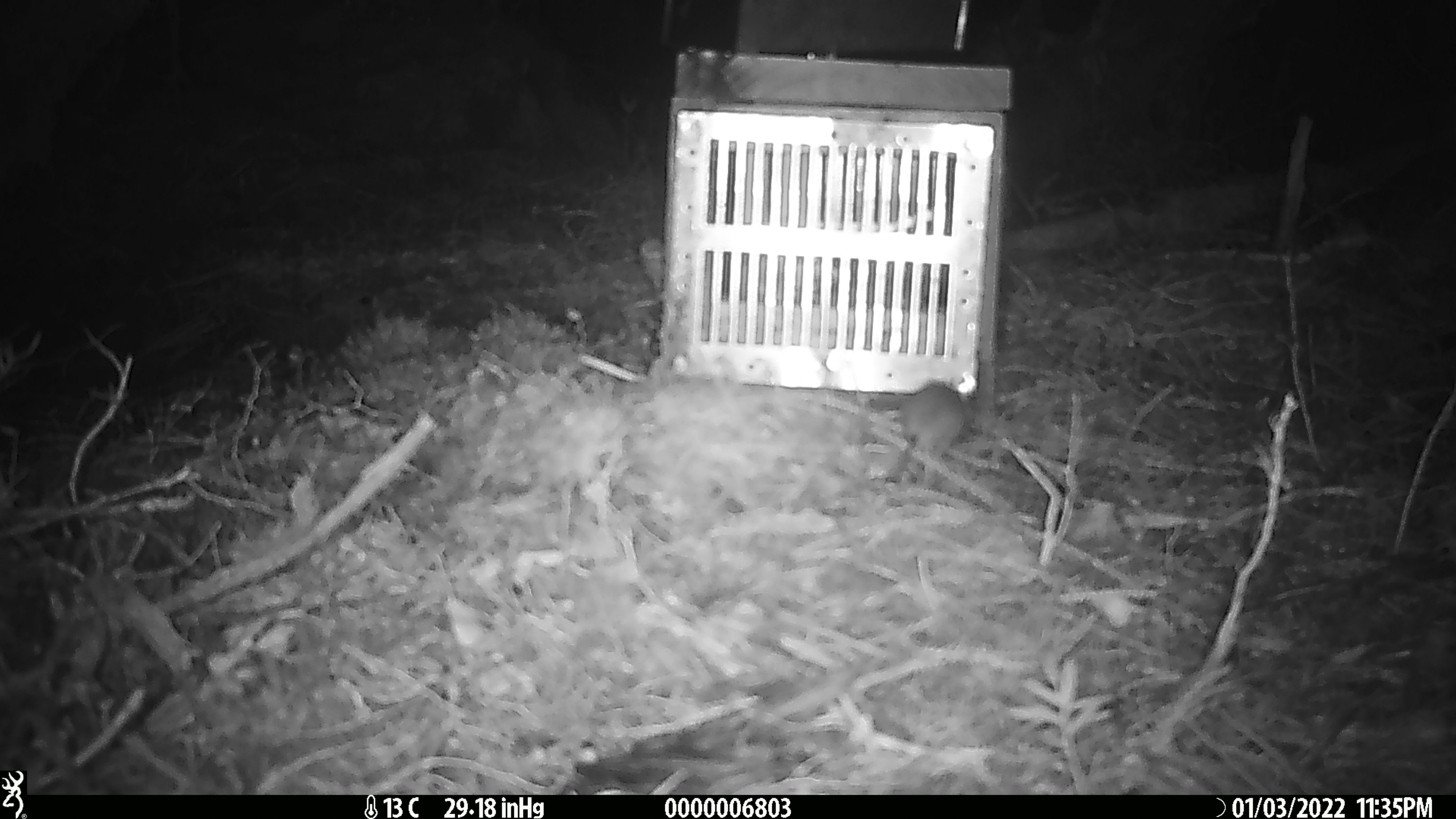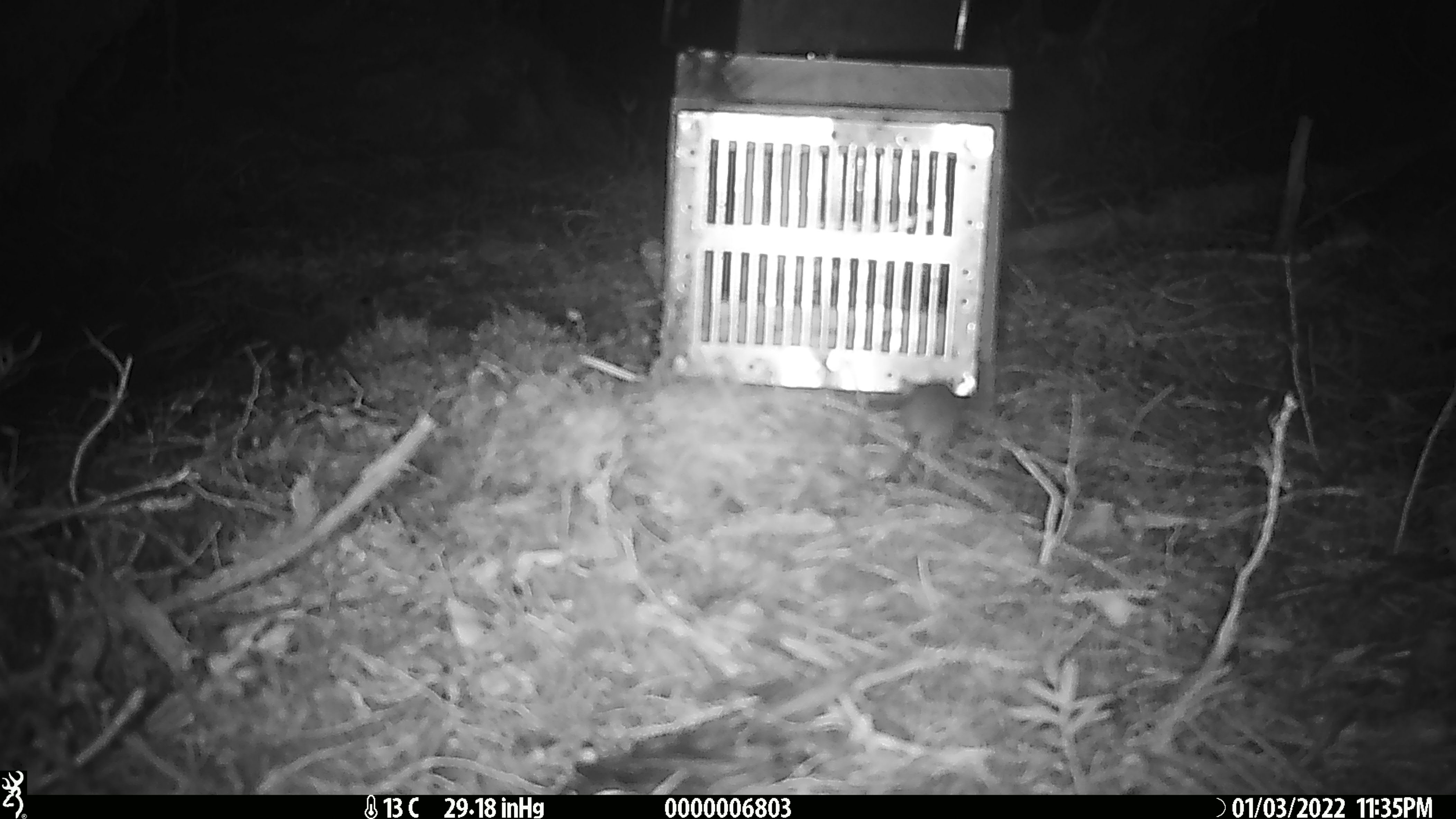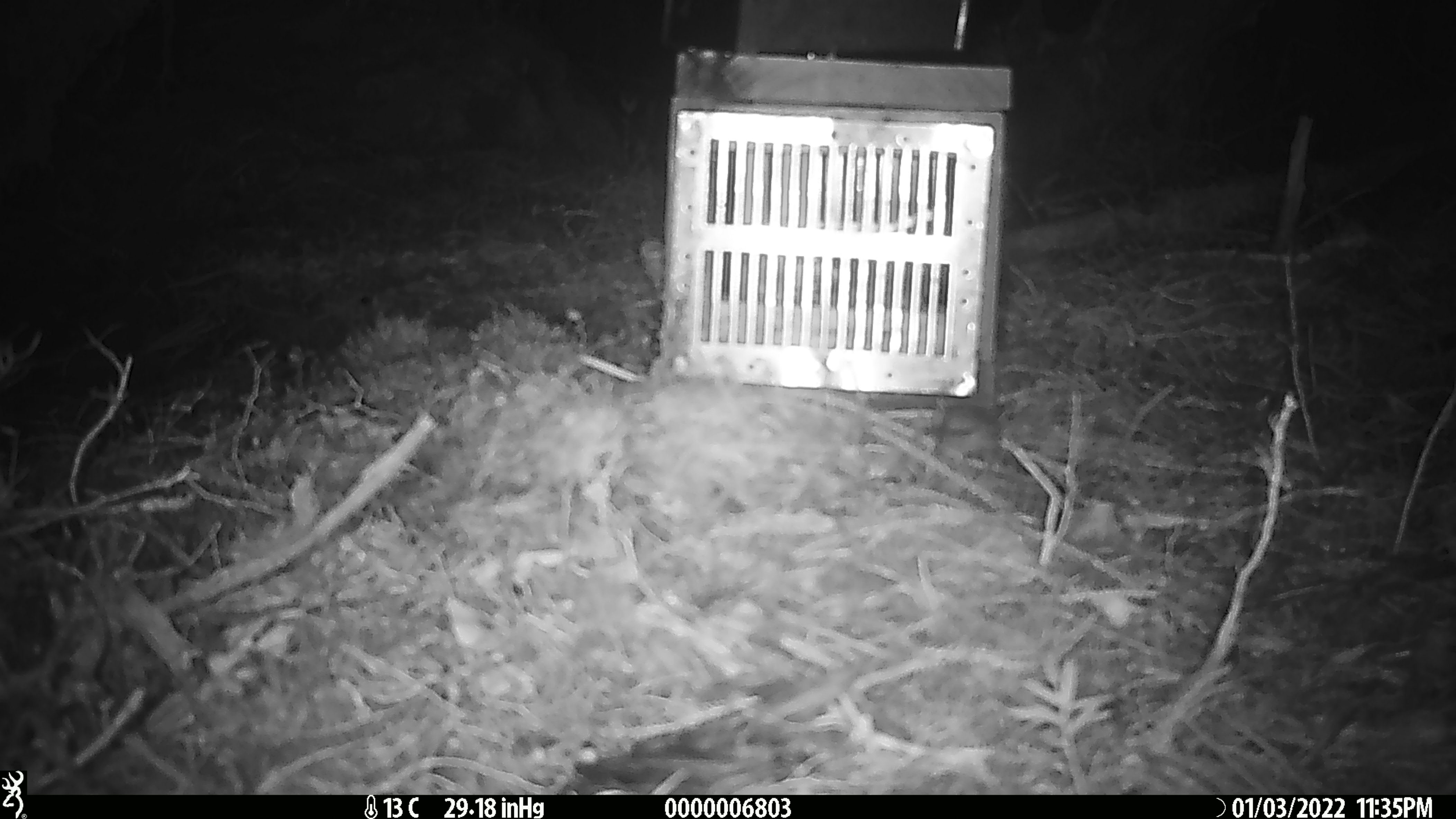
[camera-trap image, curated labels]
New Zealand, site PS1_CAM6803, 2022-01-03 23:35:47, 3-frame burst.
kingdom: Animalia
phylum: Chordata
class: Mammalia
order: Rodentia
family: Muridae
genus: Mus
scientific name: Mus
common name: mouse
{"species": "mouse (Mus)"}